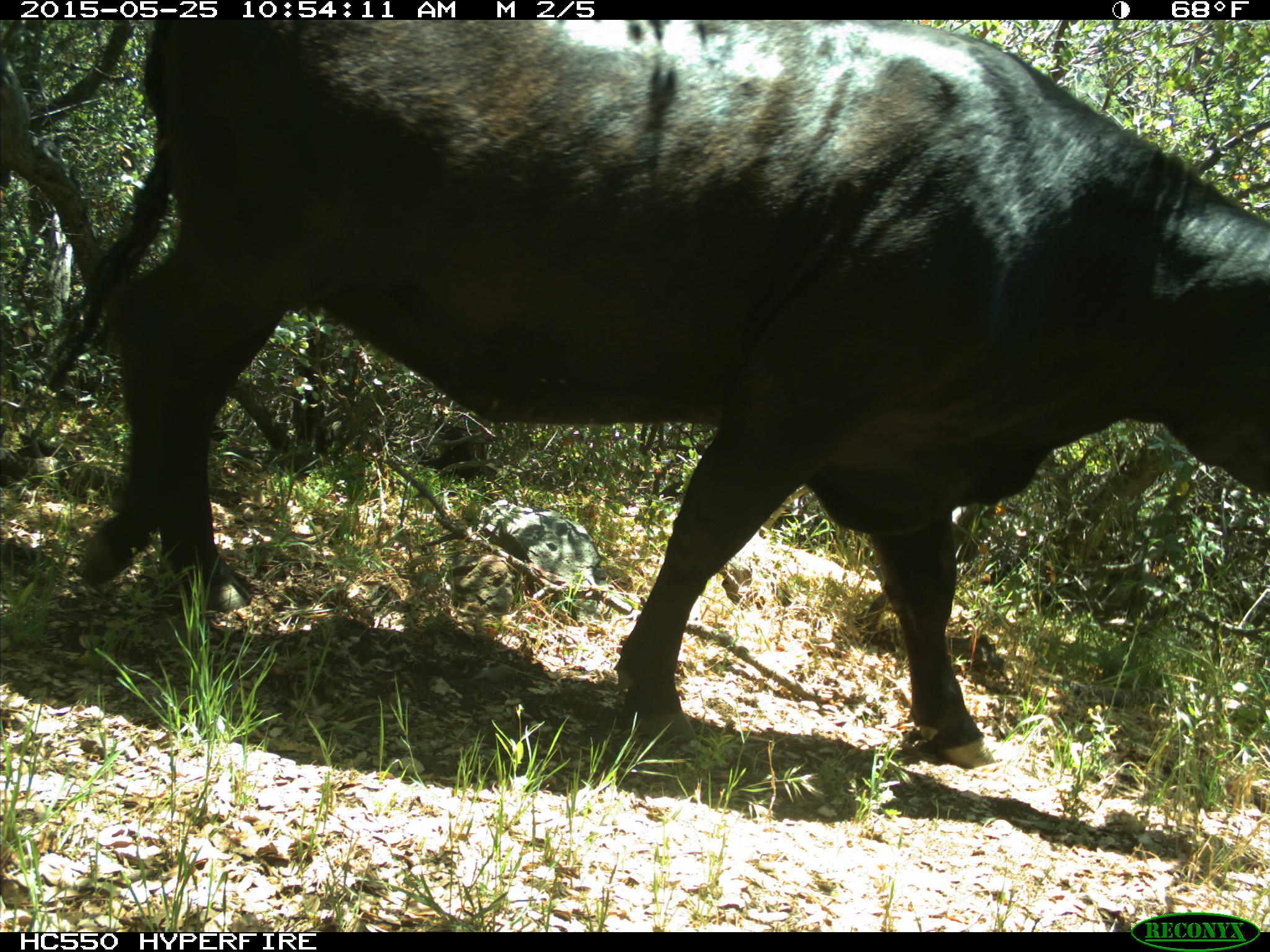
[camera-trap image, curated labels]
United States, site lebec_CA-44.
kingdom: Animalia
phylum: Chordata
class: Mammalia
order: Artiodactyla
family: Bovidae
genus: Bos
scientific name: Bos taurus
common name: domestic cow